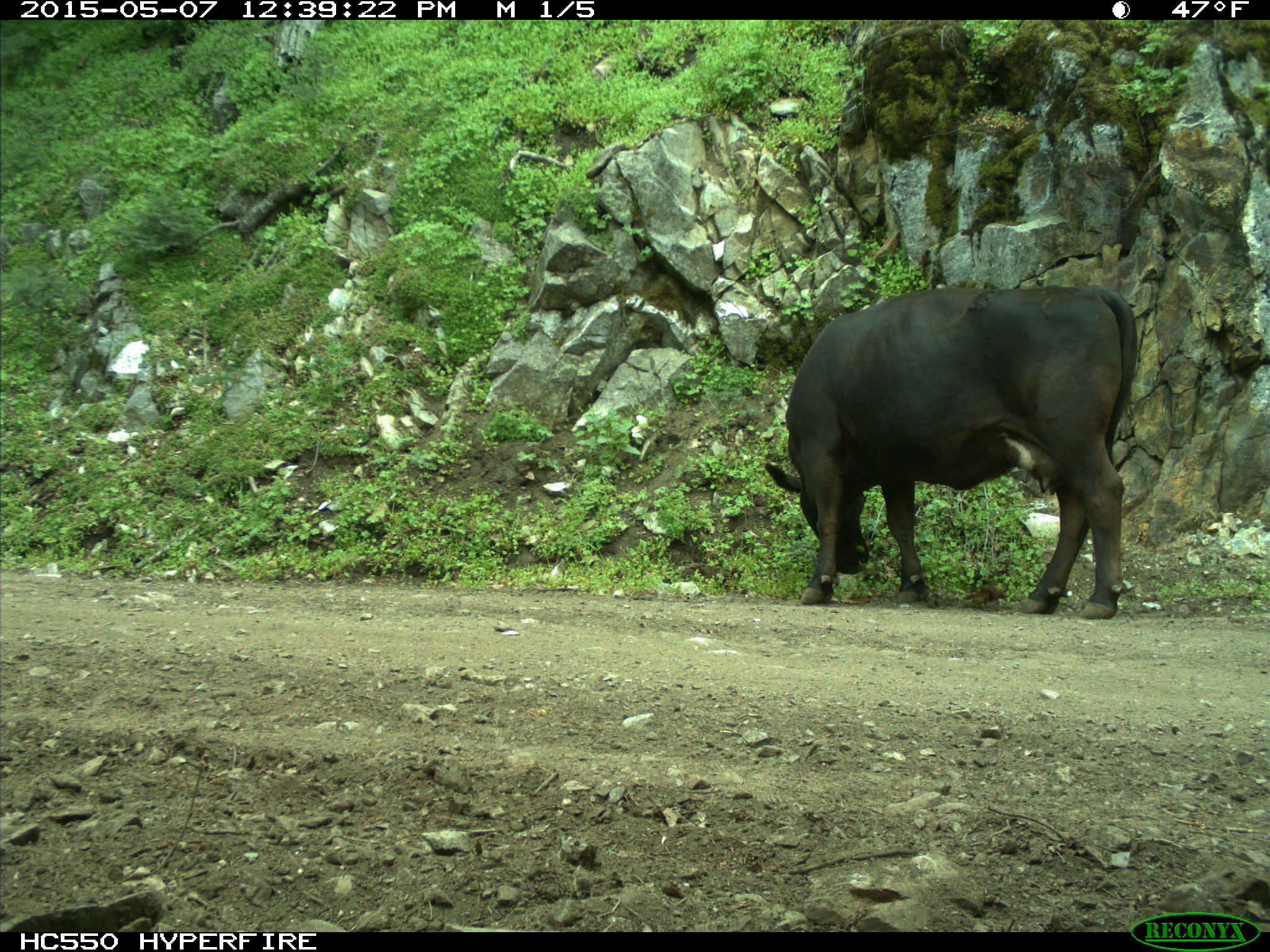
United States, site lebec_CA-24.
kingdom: Animalia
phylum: Chordata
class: Mammalia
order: Artiodactyla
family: Bovidae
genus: Bos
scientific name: Bos taurus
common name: domestic cow